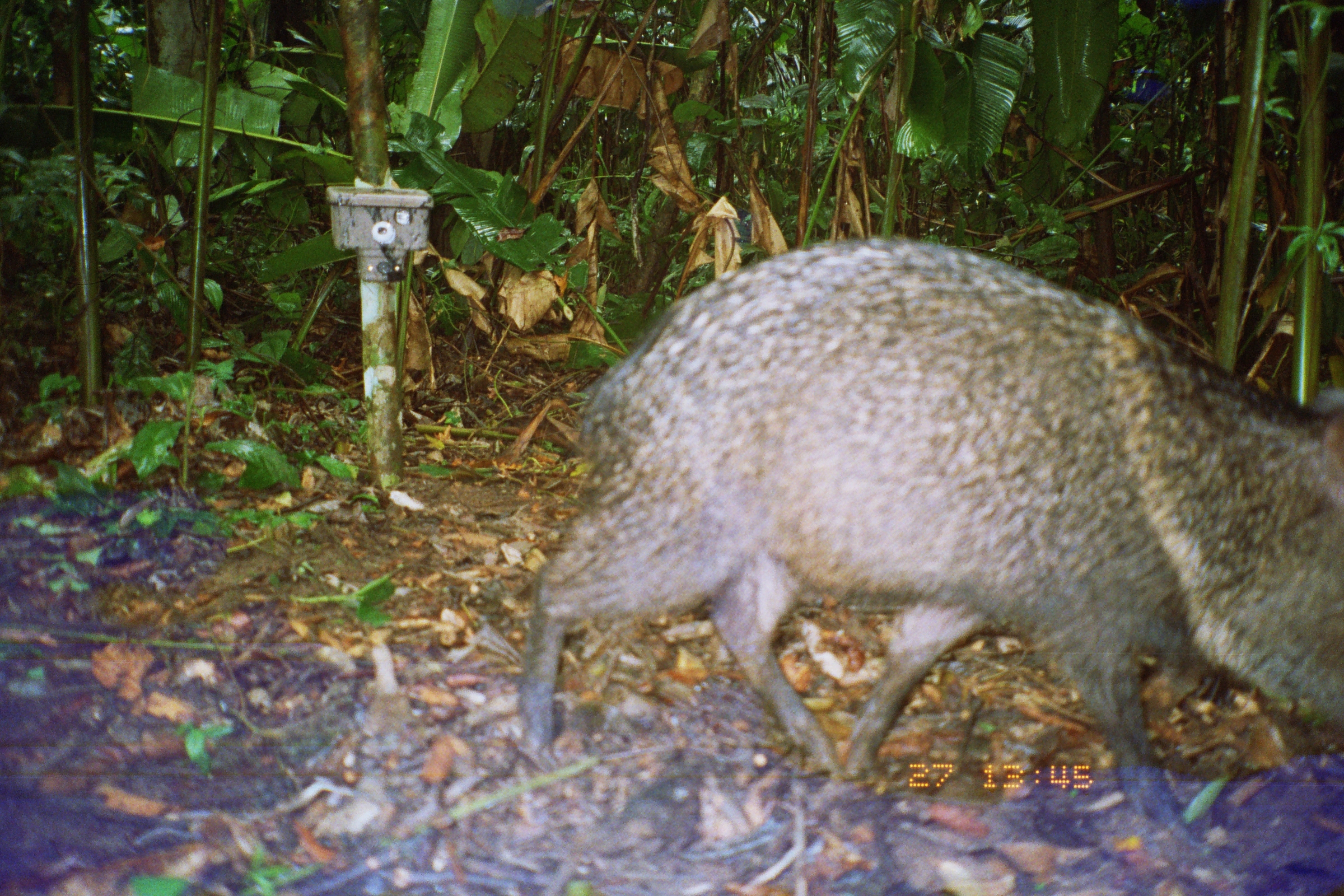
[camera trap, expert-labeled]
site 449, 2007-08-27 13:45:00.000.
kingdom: Animalia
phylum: Chordata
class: Mammalia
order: Artiodactyla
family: Tayassuidae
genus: Pecari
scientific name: Pecari tajacu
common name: collared peccary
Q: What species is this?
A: Pecari tajacu (collared peccary).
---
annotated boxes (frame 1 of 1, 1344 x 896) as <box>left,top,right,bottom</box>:
pecari tajacu: <box>506,234,1344,855</box>